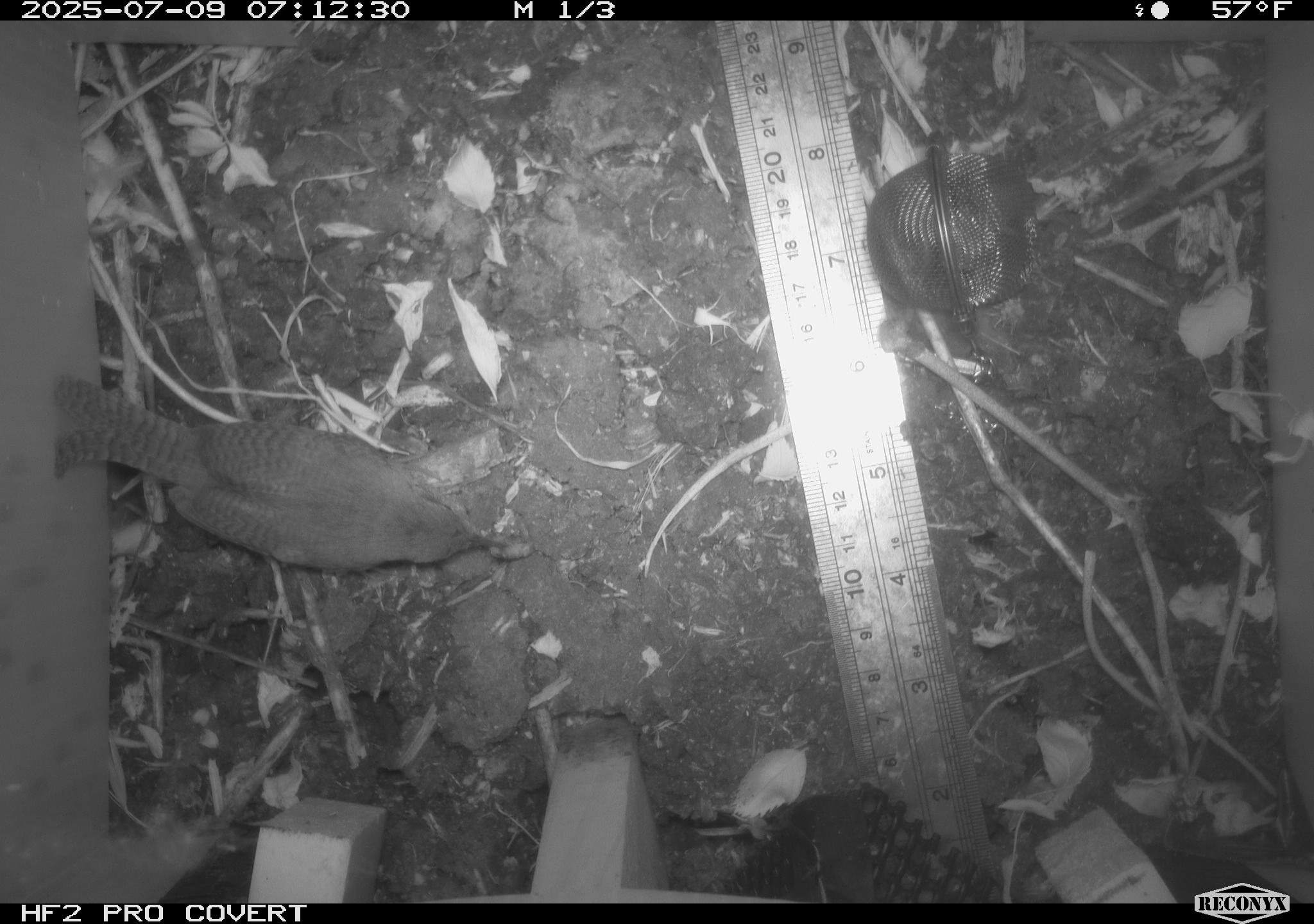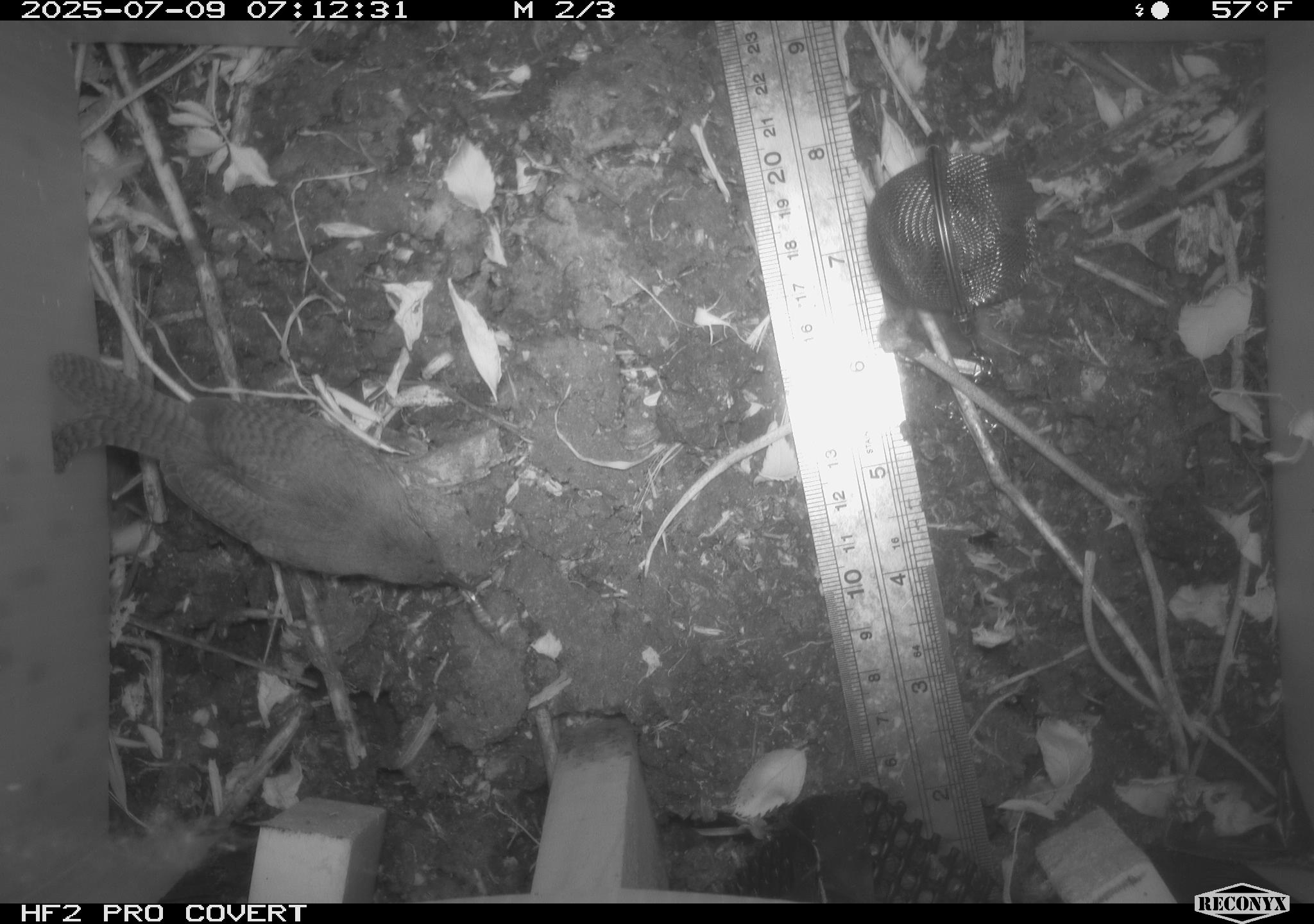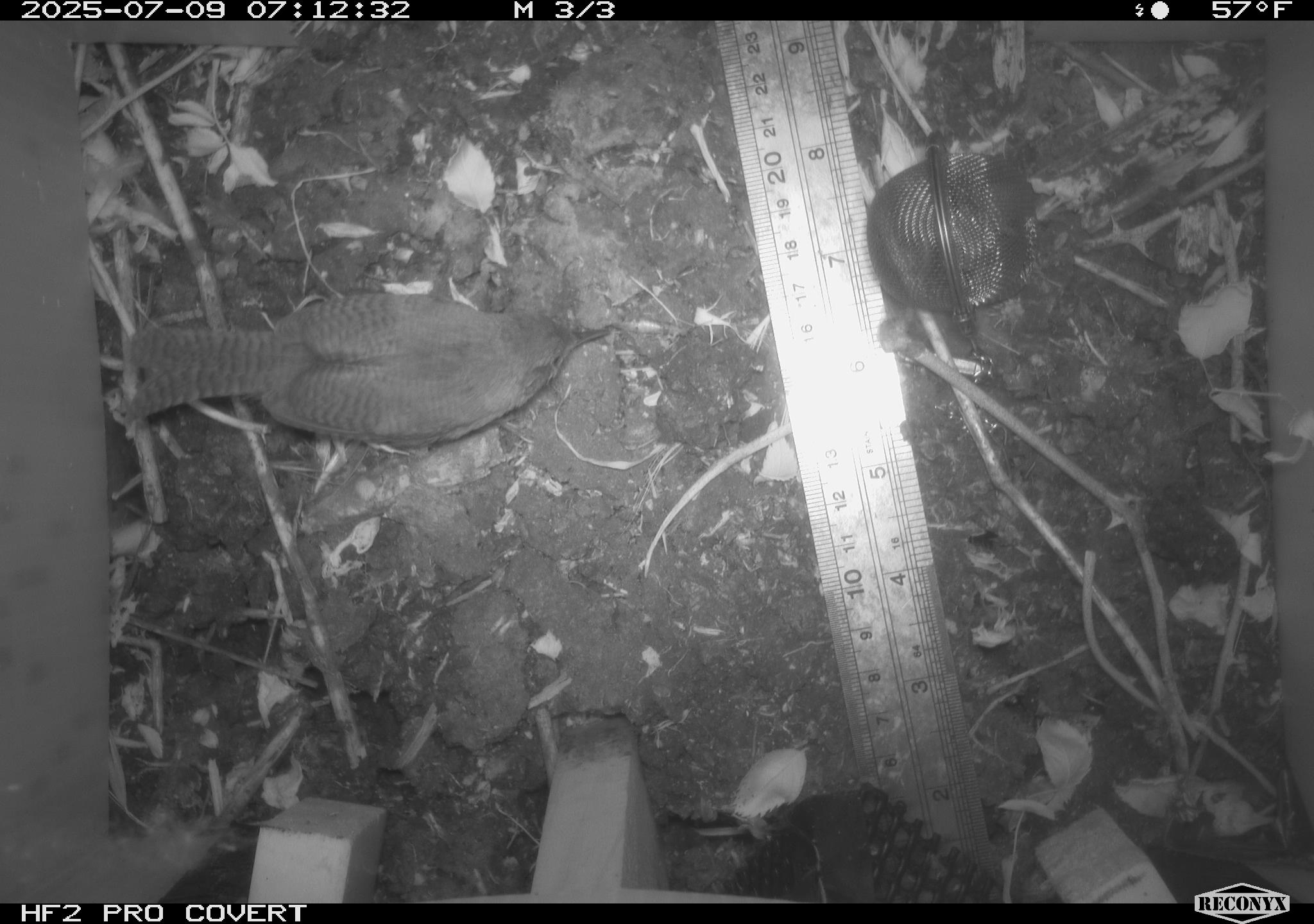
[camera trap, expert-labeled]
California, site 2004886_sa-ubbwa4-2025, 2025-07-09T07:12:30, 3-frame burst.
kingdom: Animalia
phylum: Chordata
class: Aves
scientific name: Aves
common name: bird